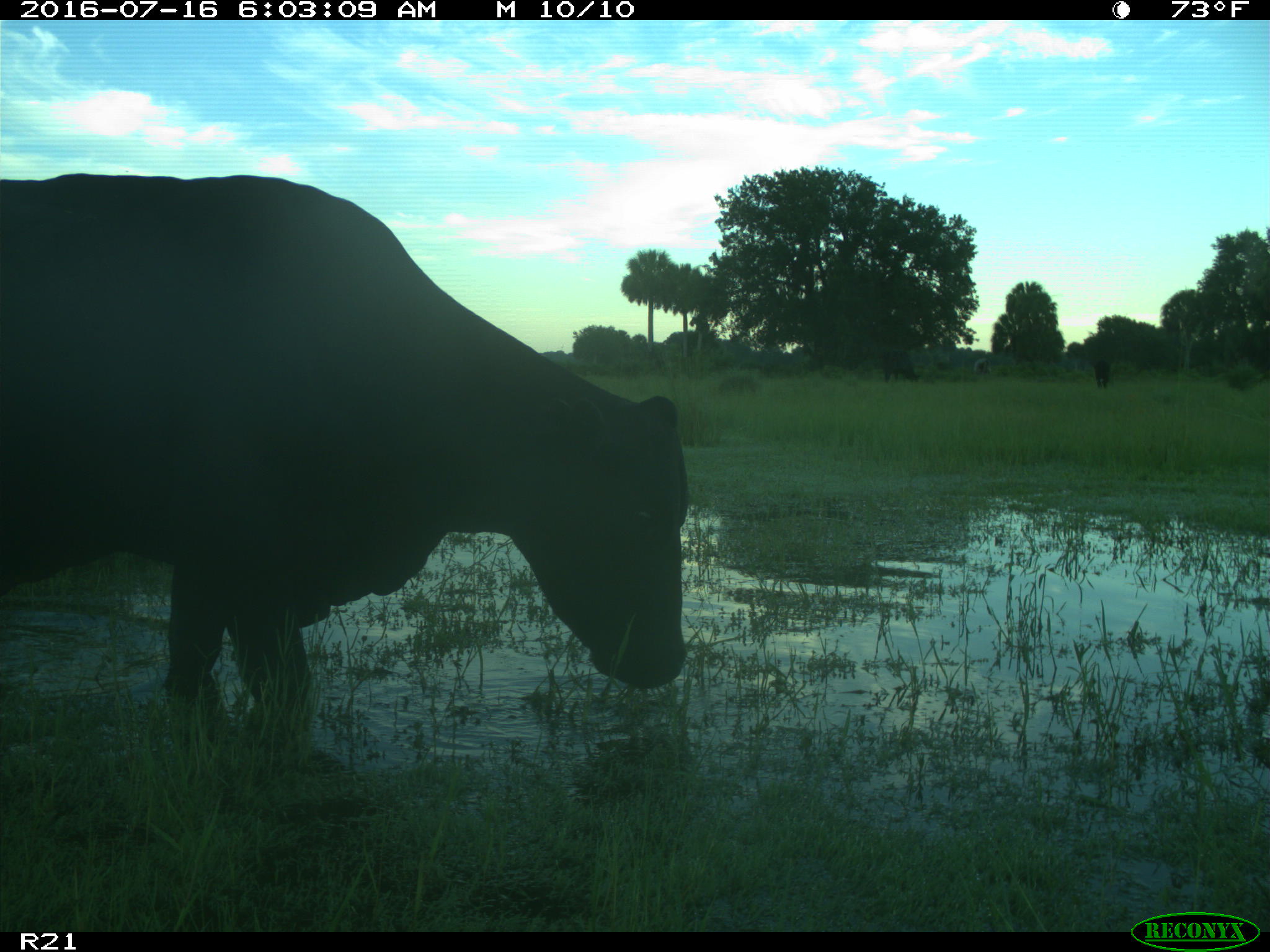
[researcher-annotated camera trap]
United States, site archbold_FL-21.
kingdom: Animalia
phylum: Chordata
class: Mammalia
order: Artiodactyla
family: Bovidae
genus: Bos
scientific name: Bos taurus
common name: domestic cow